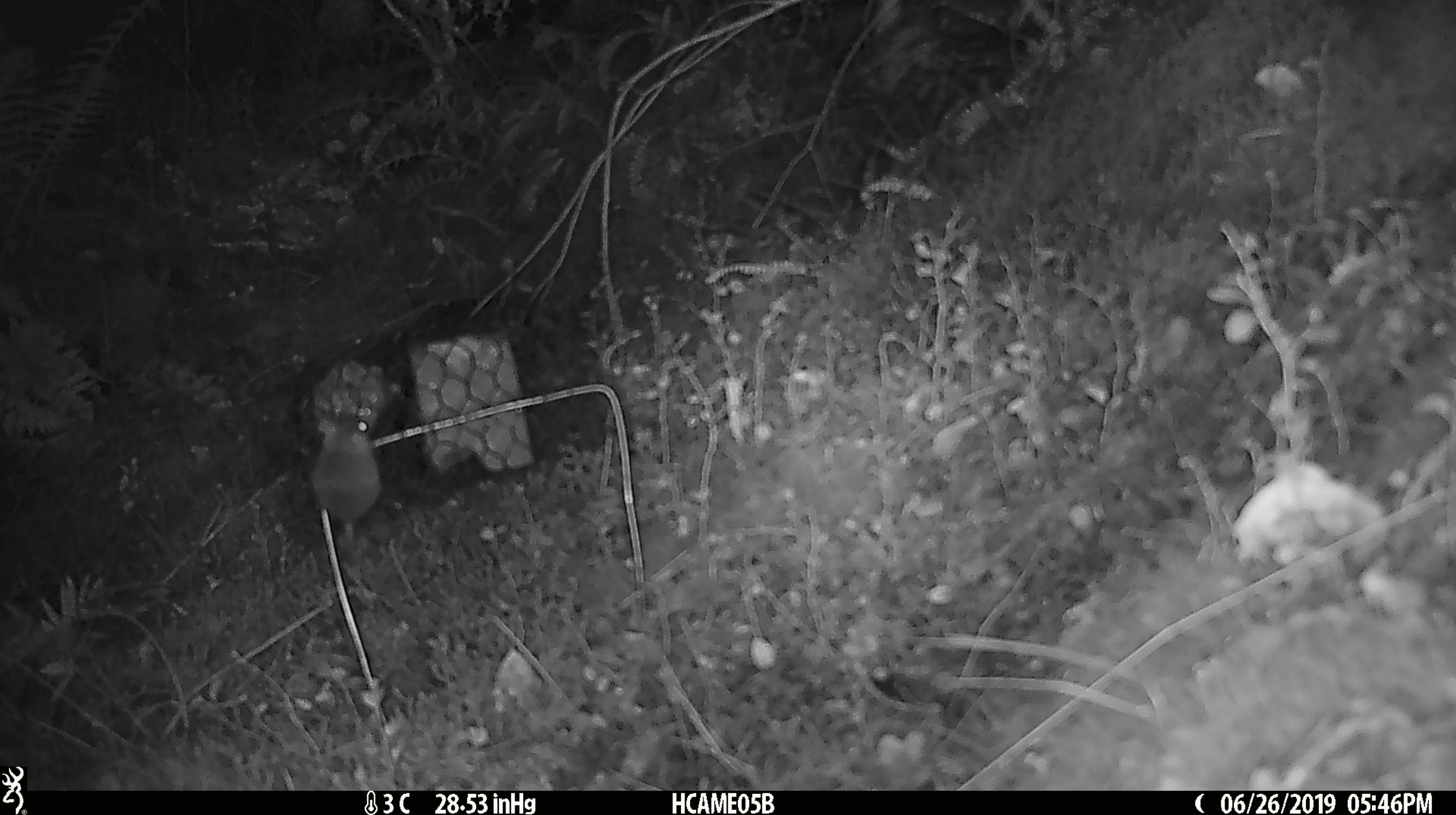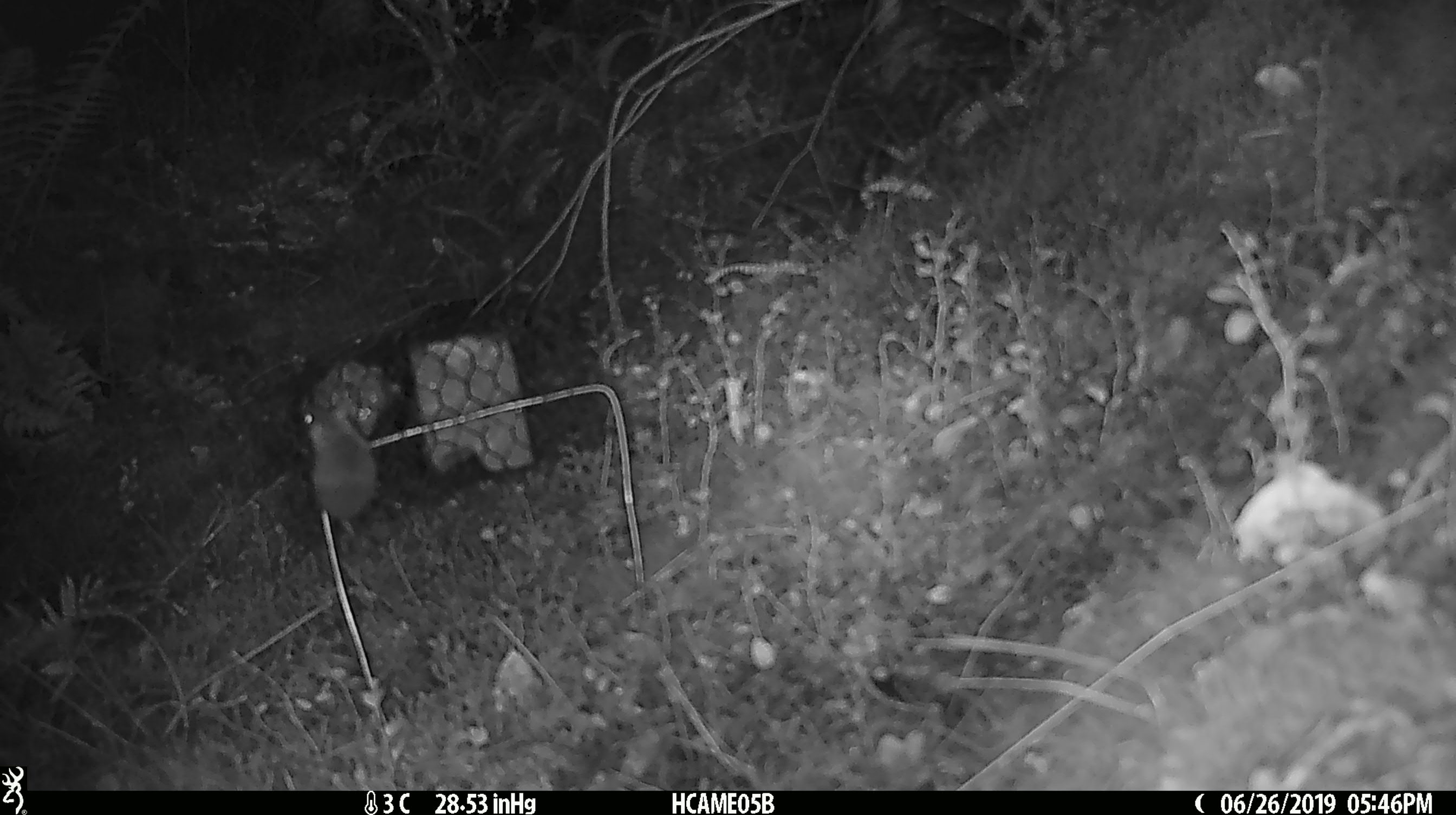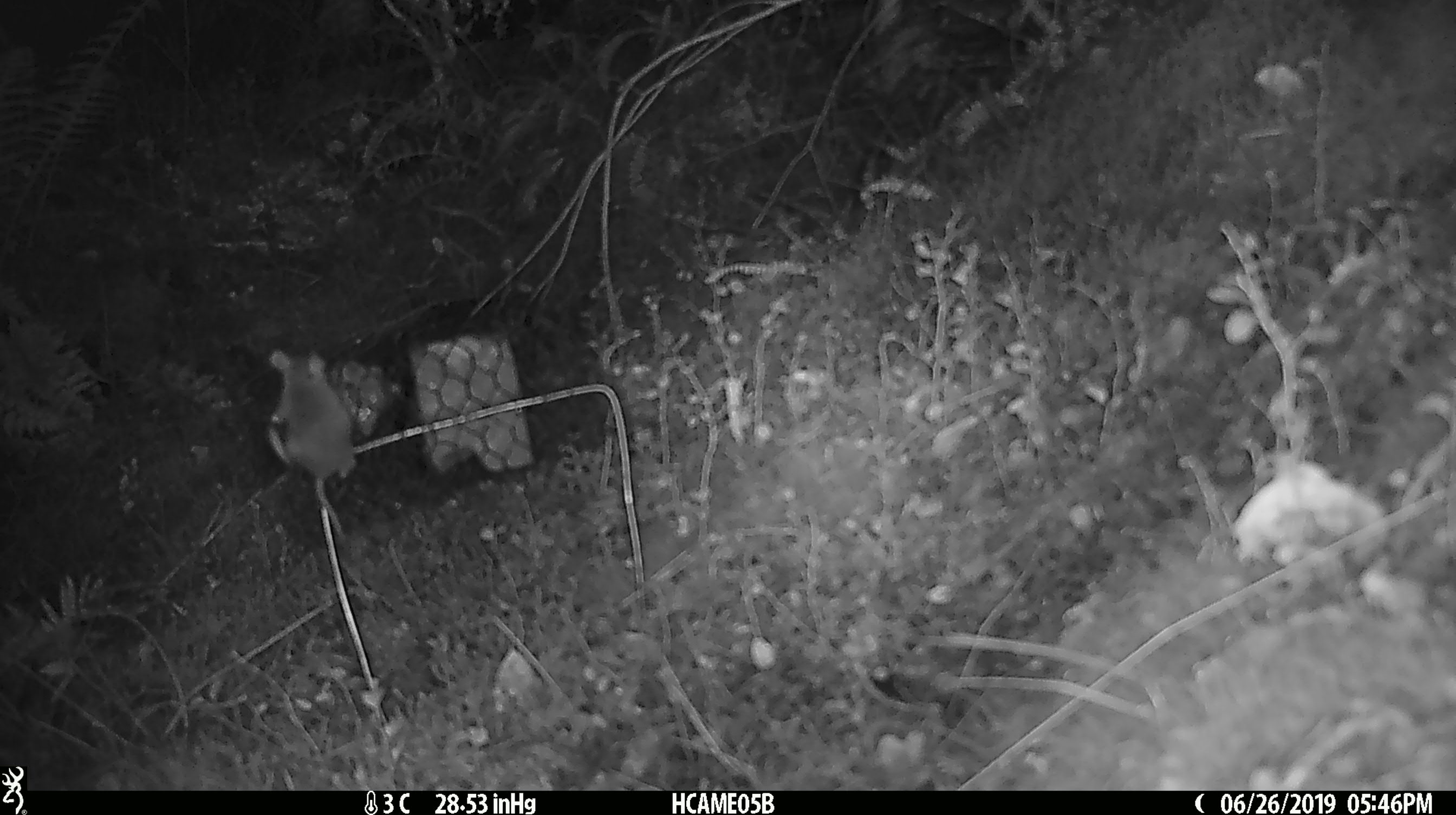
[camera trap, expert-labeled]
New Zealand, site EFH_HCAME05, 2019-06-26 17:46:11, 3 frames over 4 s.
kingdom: Animalia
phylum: Chordata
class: Mammalia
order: Rodentia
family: Muridae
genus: Mus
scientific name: Mus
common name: mouse